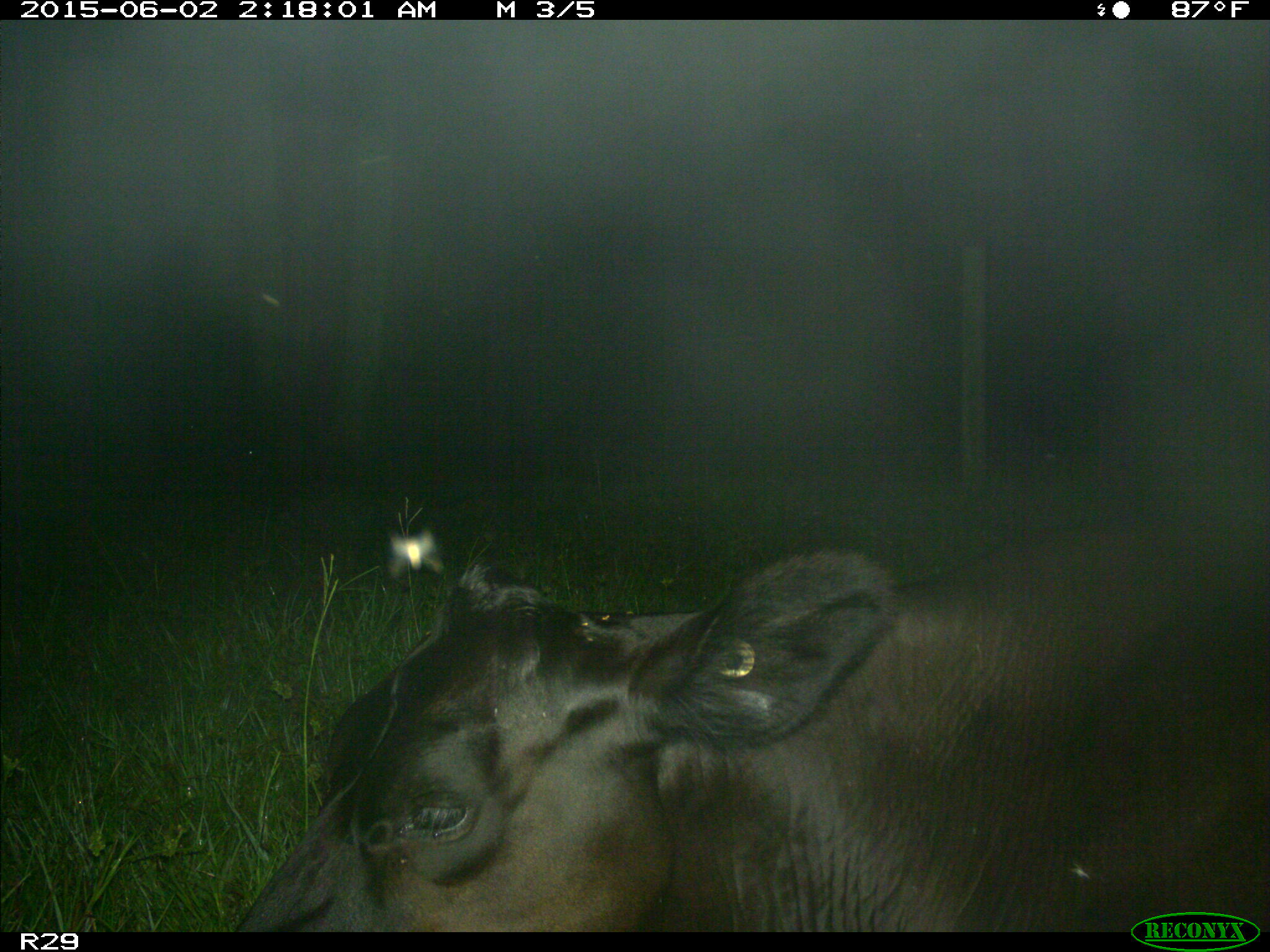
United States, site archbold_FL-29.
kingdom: Animalia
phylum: Chordata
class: Mammalia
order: Artiodactyla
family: Bovidae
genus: Bos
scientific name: Bos taurus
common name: domestic cow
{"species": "Bos taurus (domestic cow)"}